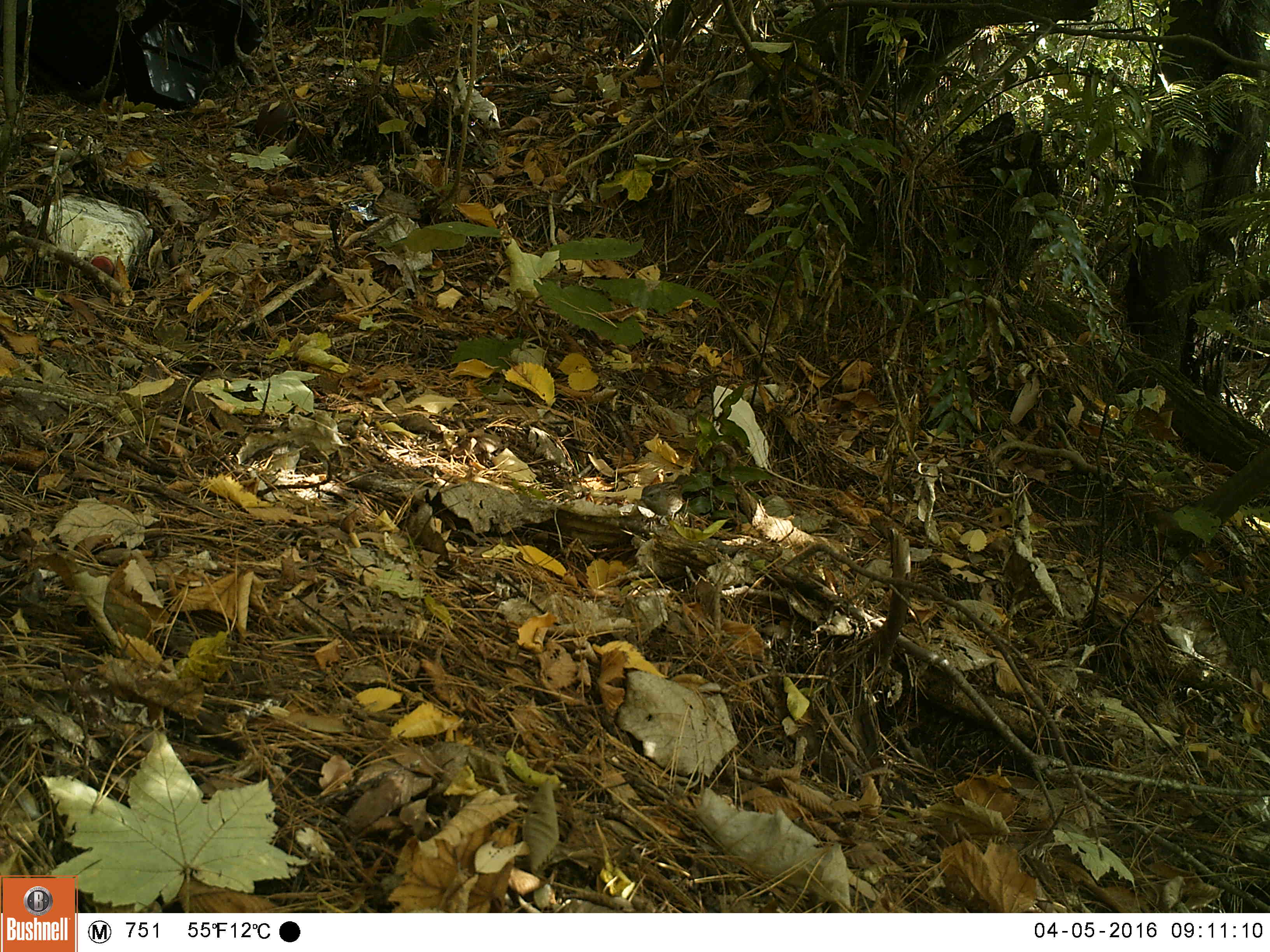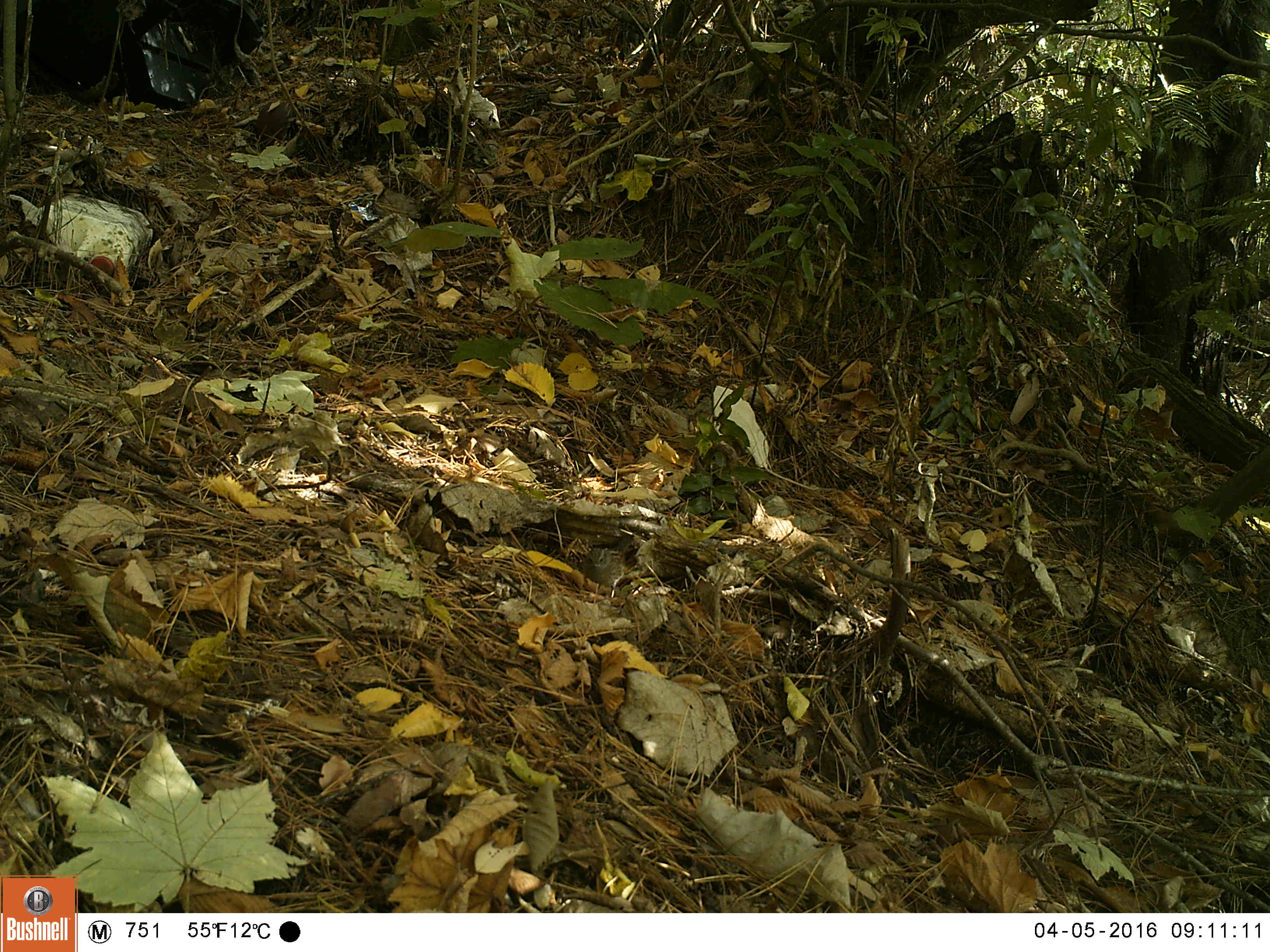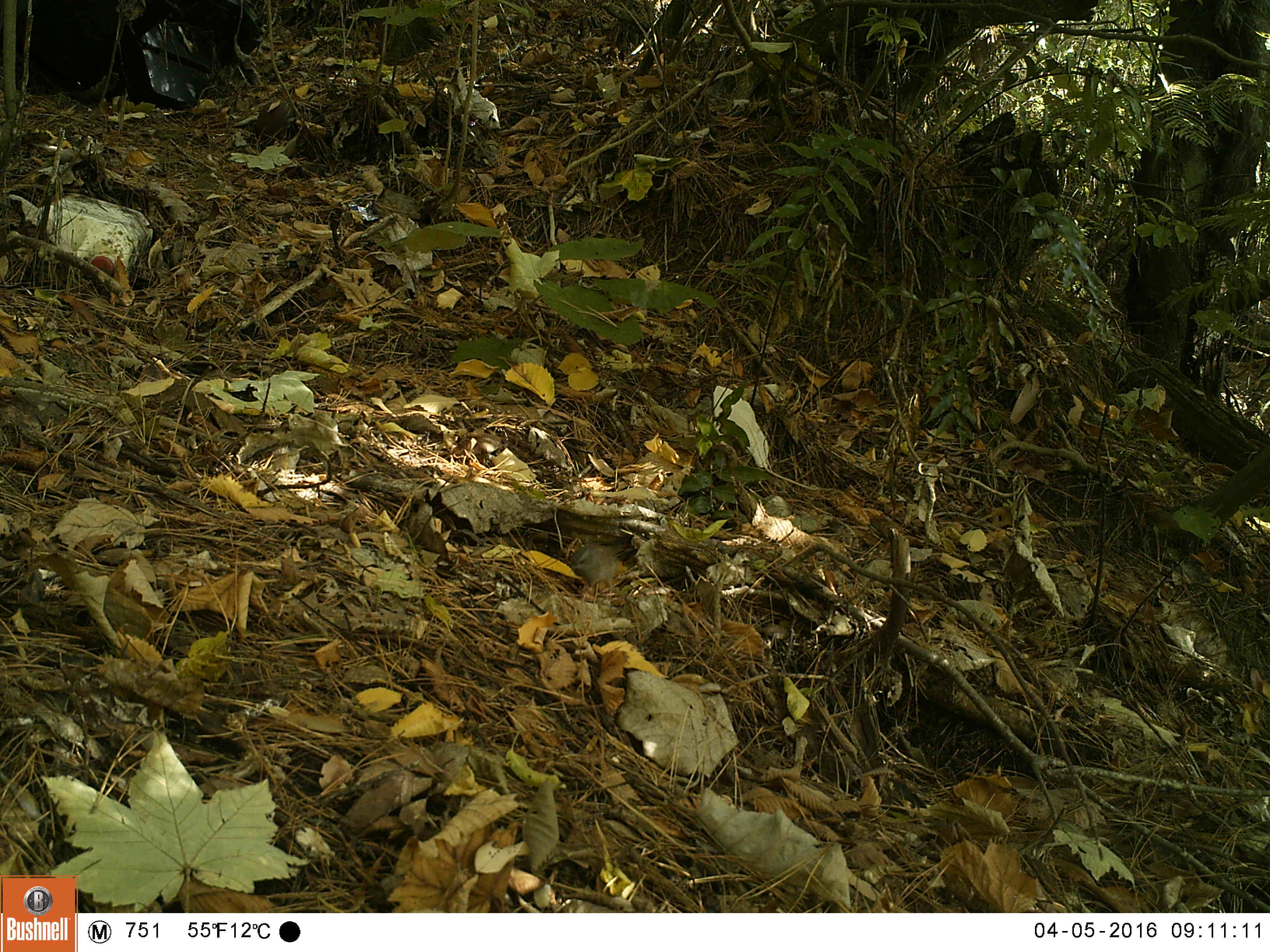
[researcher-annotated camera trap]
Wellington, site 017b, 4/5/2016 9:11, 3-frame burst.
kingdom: Animalia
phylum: Chordata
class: Aves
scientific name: Aves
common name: bird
Bird (Aves).